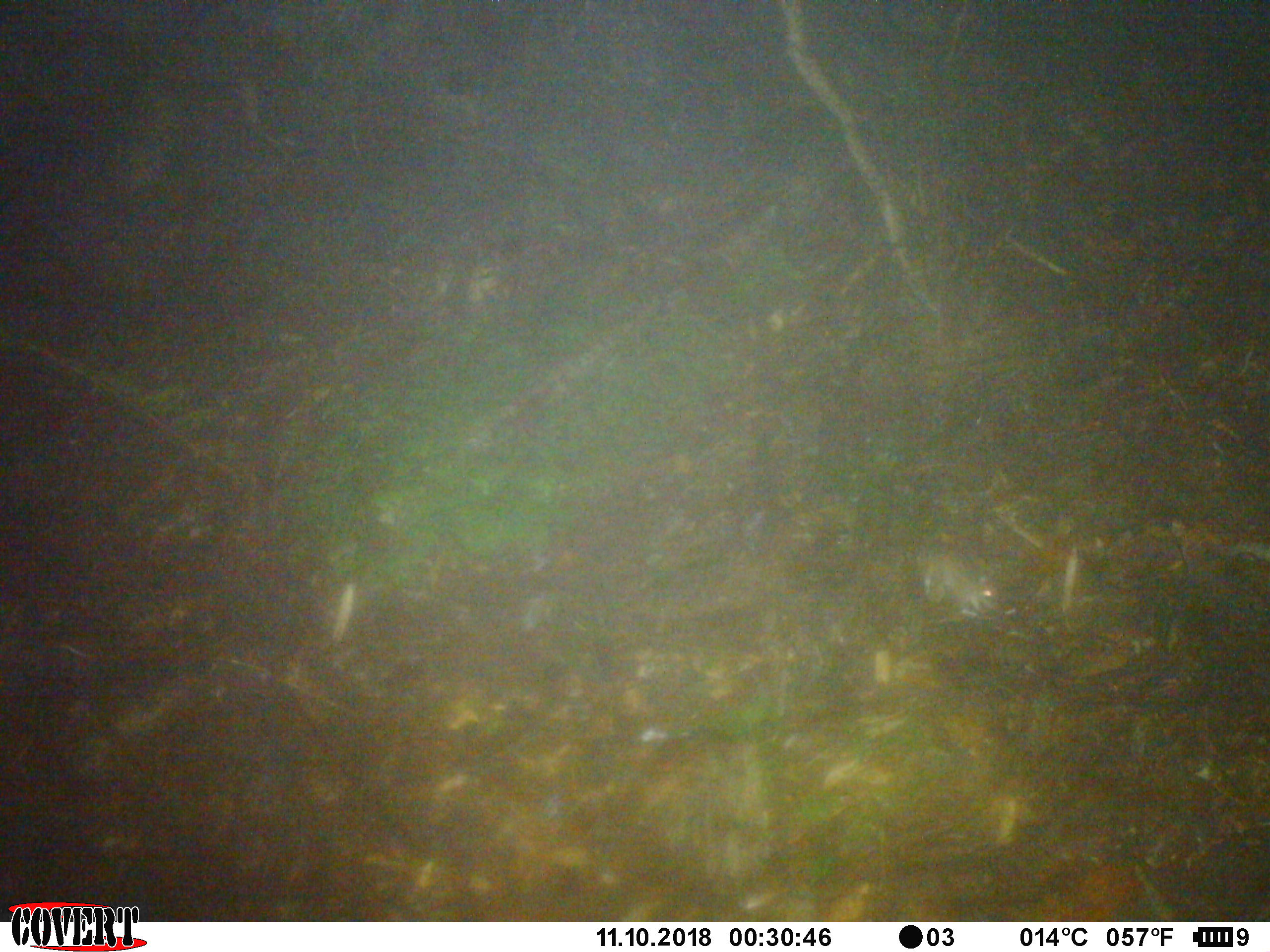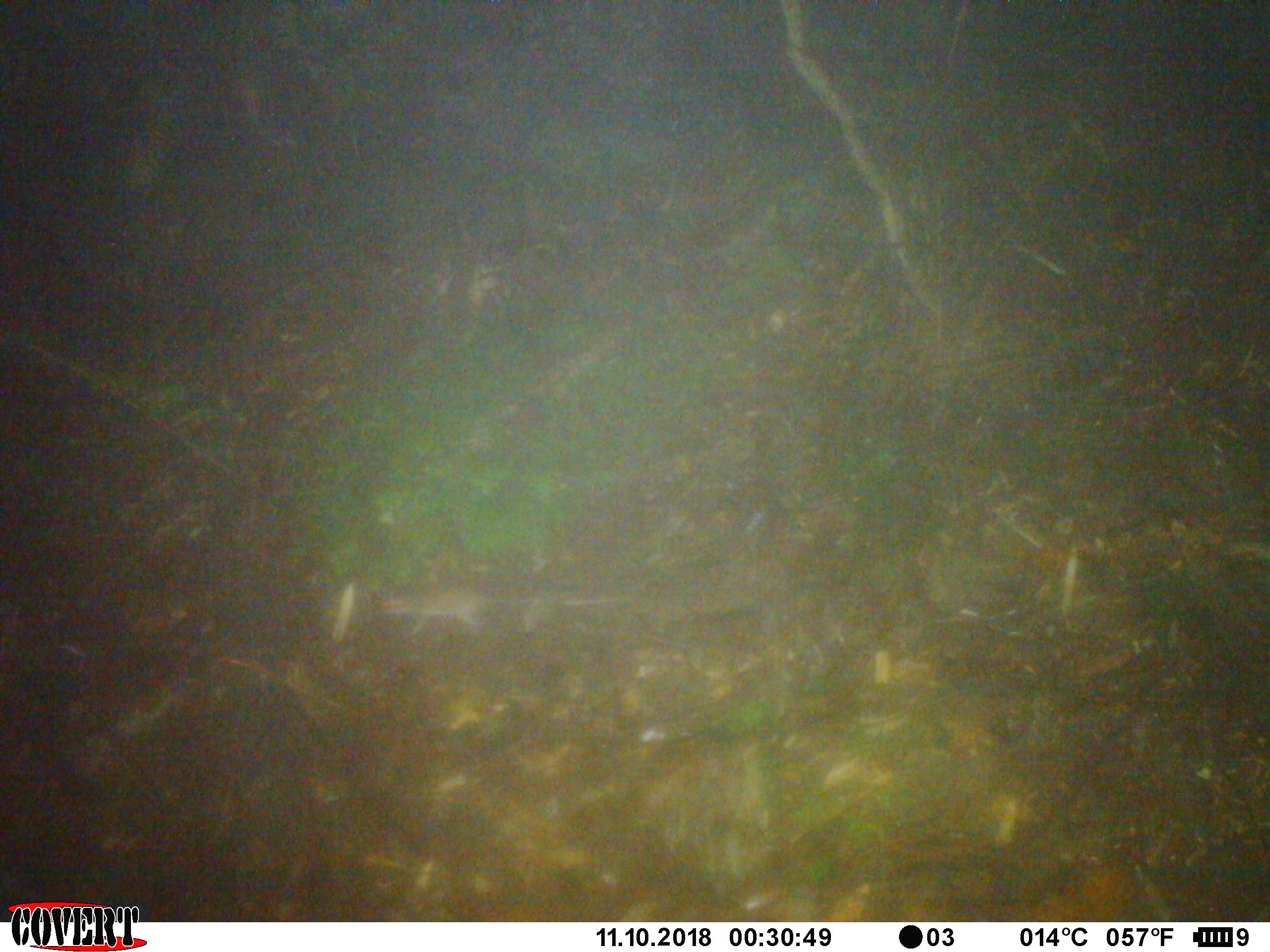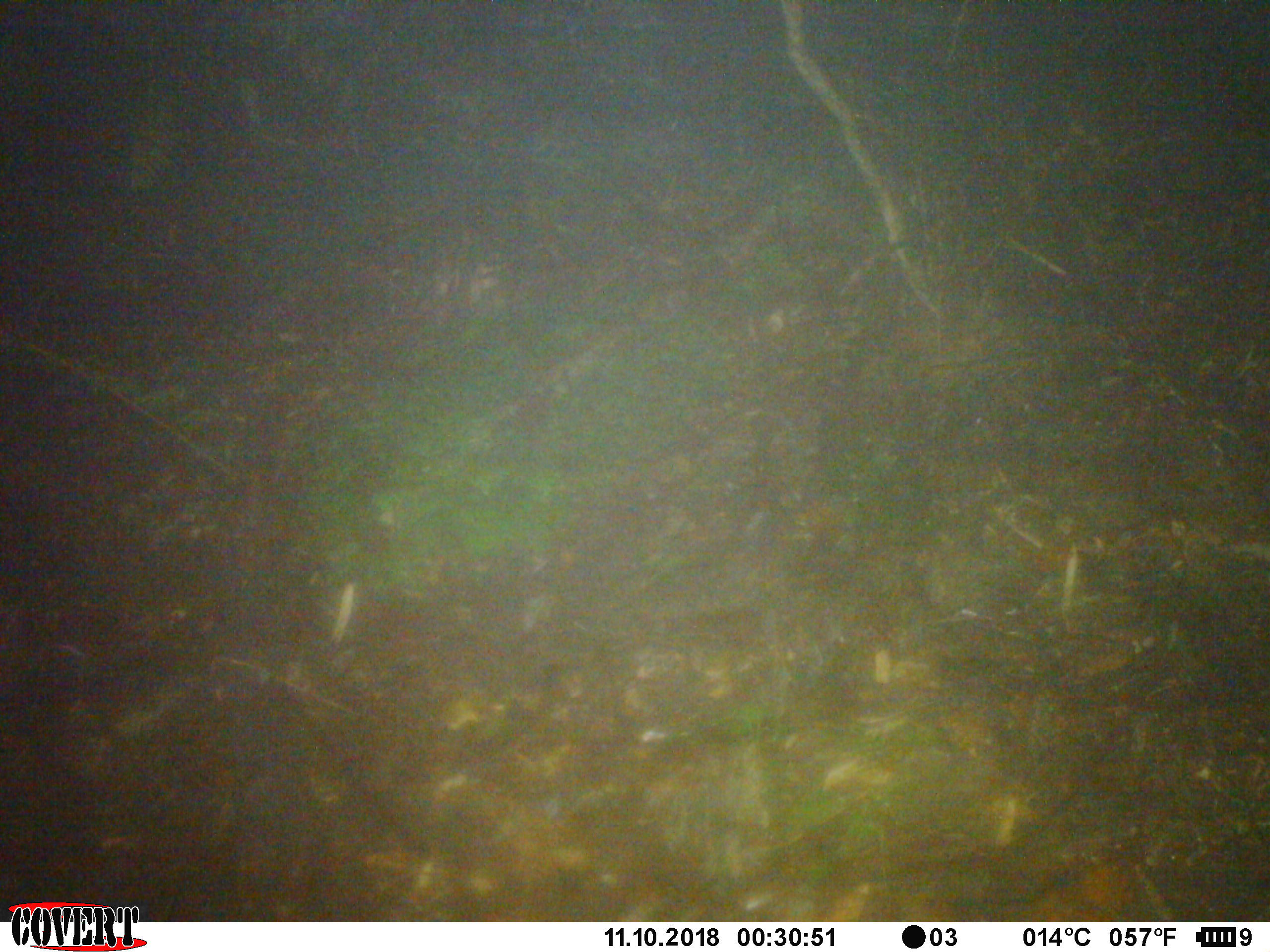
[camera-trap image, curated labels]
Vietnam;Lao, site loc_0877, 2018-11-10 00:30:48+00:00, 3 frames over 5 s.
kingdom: Animalia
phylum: Chordata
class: Mammalia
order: Rodentia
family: Muridae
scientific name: Muridae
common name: old-world mice and rats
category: unidentified murid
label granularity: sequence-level